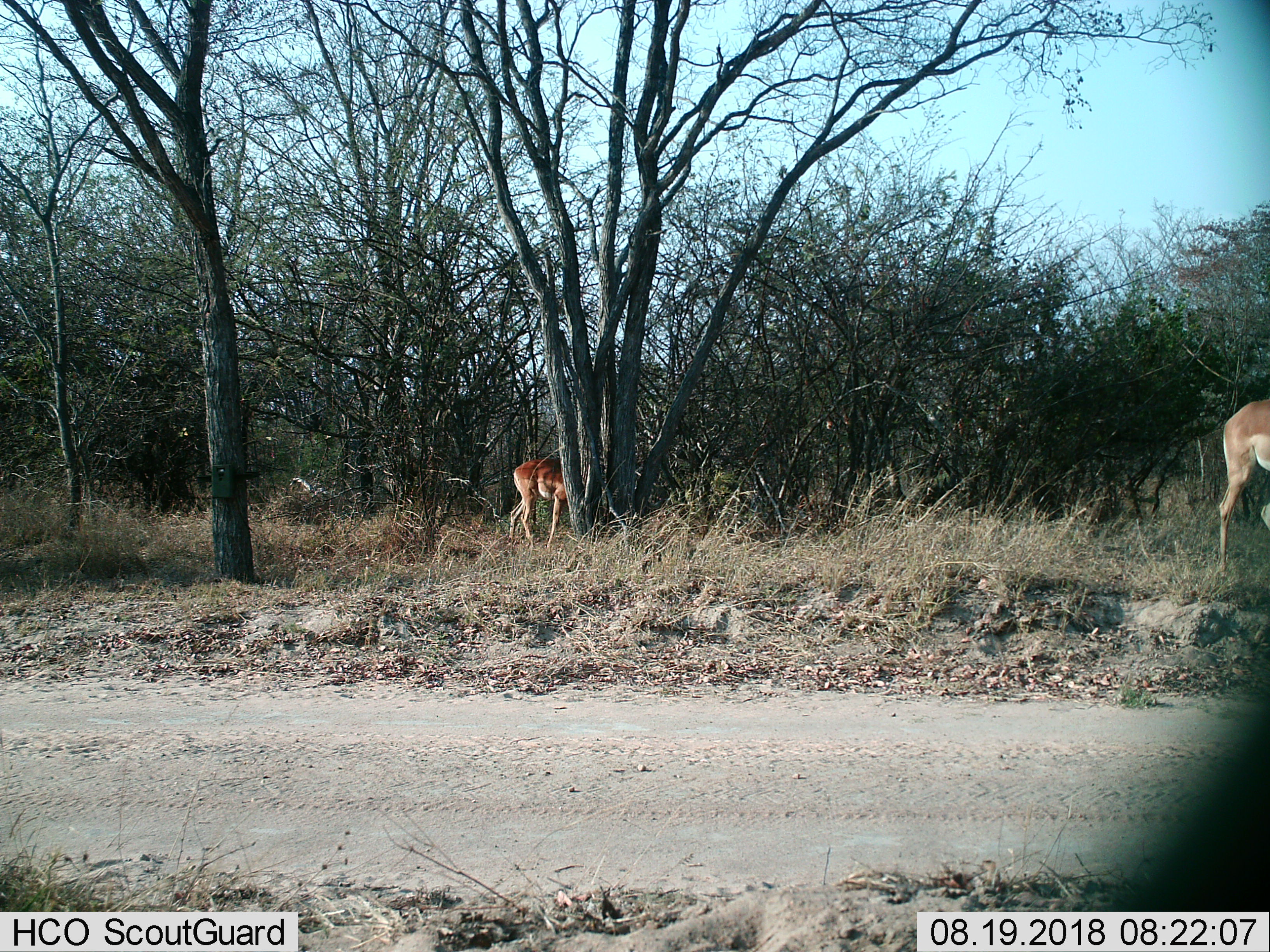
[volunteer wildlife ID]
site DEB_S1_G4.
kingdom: Animalia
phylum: Chordata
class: Mammalia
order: Artiodactyla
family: Bovidae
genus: Aepyceros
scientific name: Aepyceros melampus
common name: impala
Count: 2.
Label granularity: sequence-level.